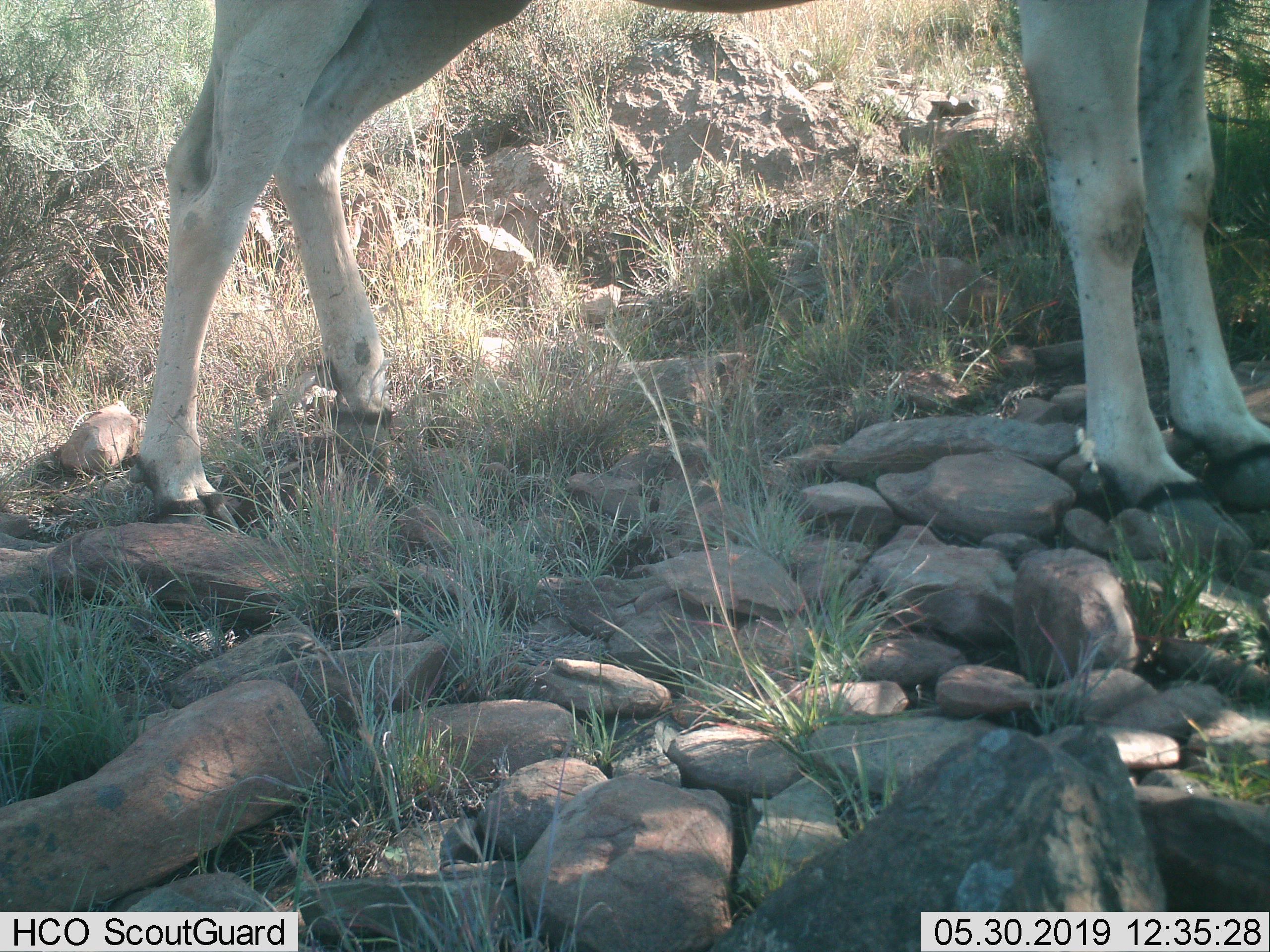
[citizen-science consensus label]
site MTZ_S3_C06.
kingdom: Animalia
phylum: Chordata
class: Mammalia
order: Artiodactyla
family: Bovidae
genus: Tragelaphus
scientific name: Tragelaphus oryx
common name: eland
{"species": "eland (Tragelaphus oryx)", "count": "1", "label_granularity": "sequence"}